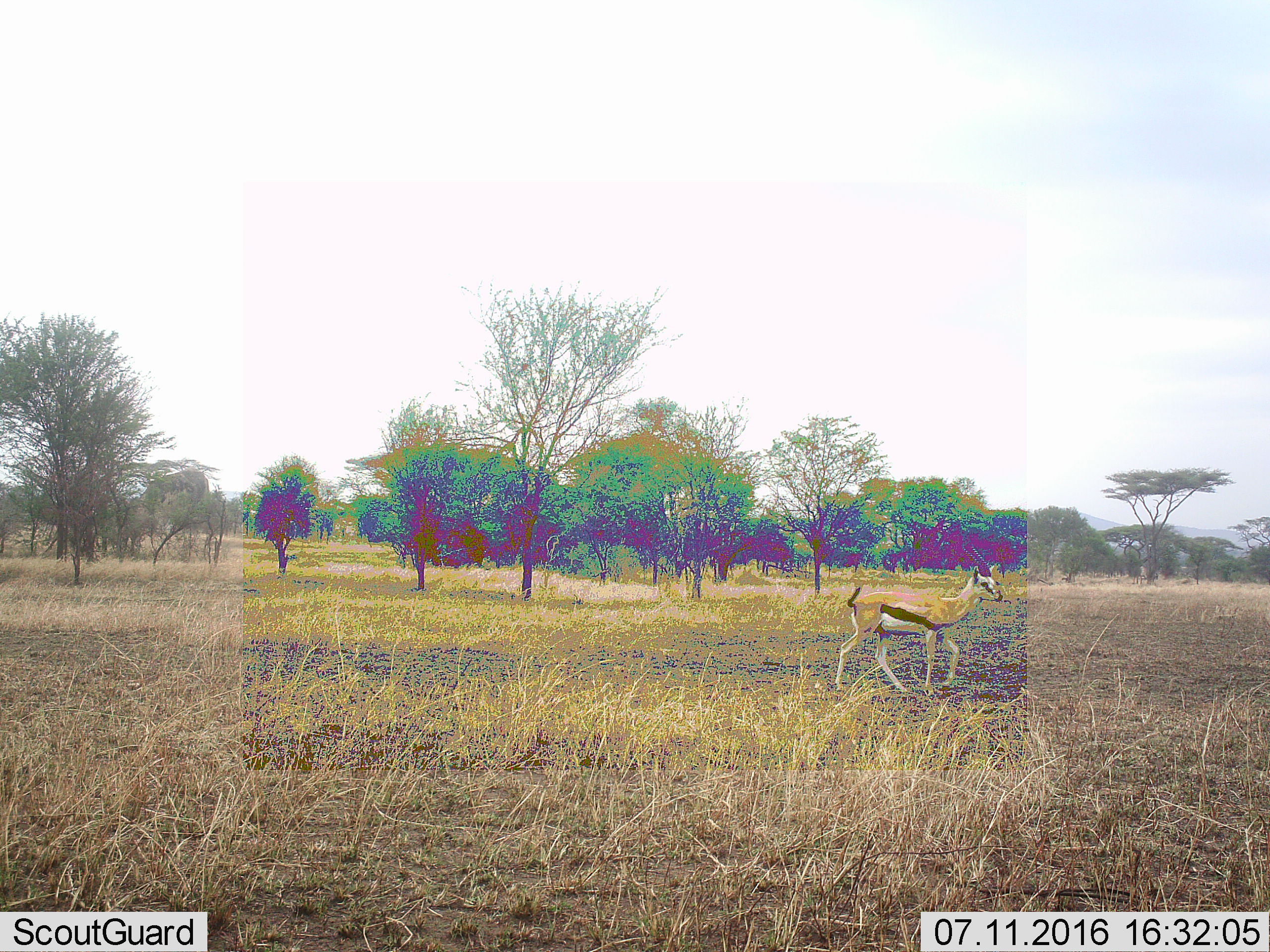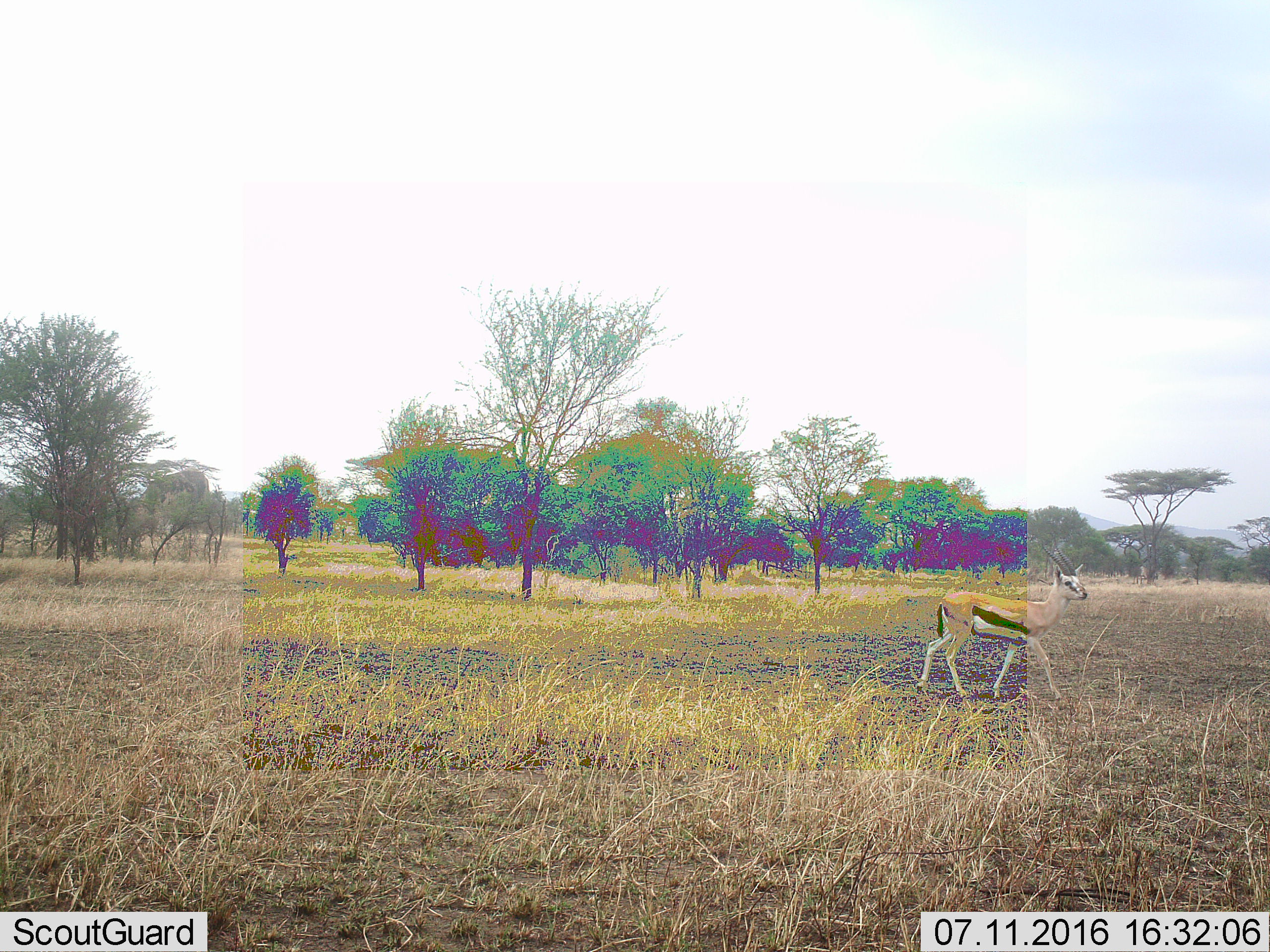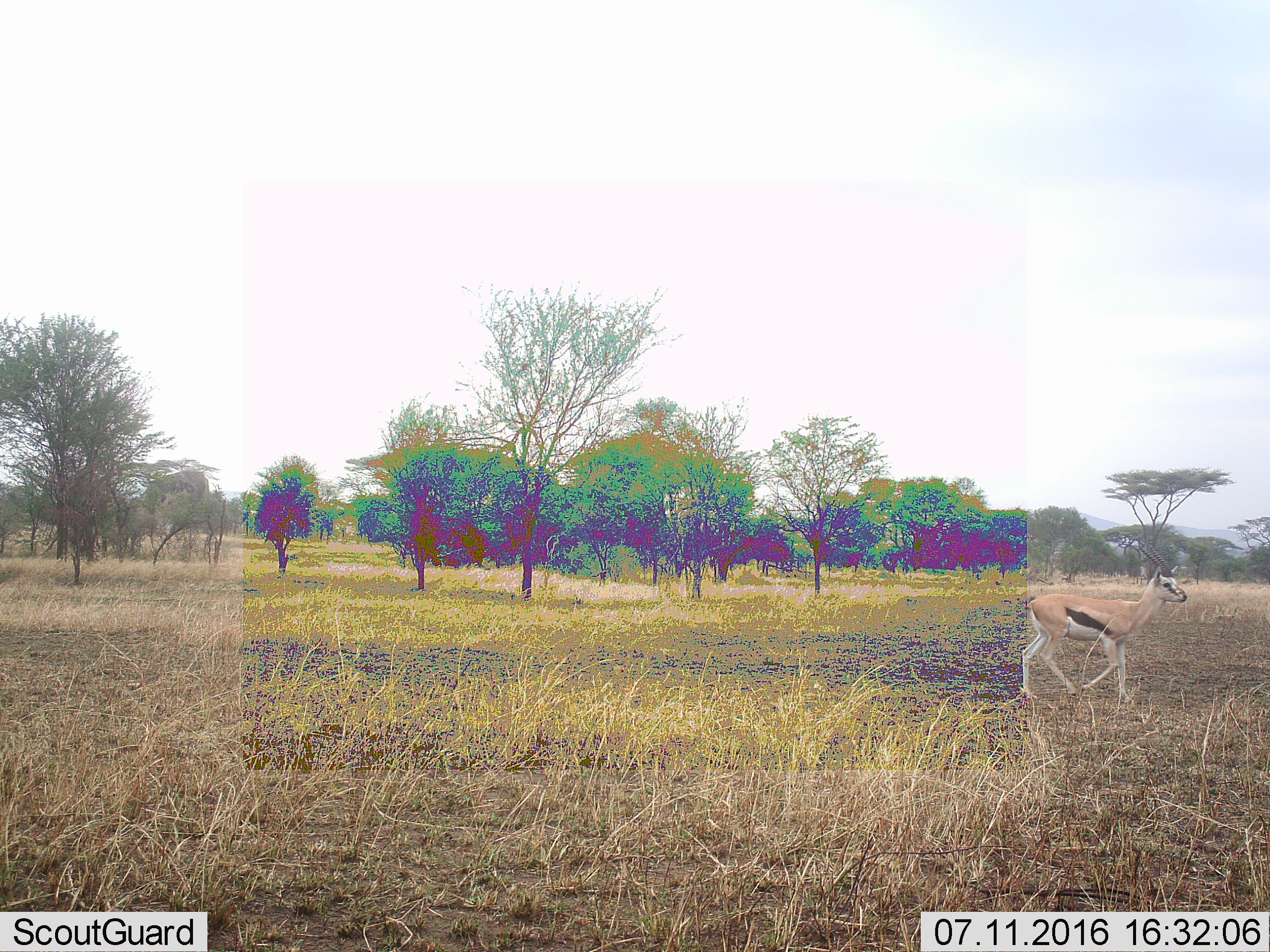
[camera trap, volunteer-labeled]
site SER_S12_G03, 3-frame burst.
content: unidentified animal